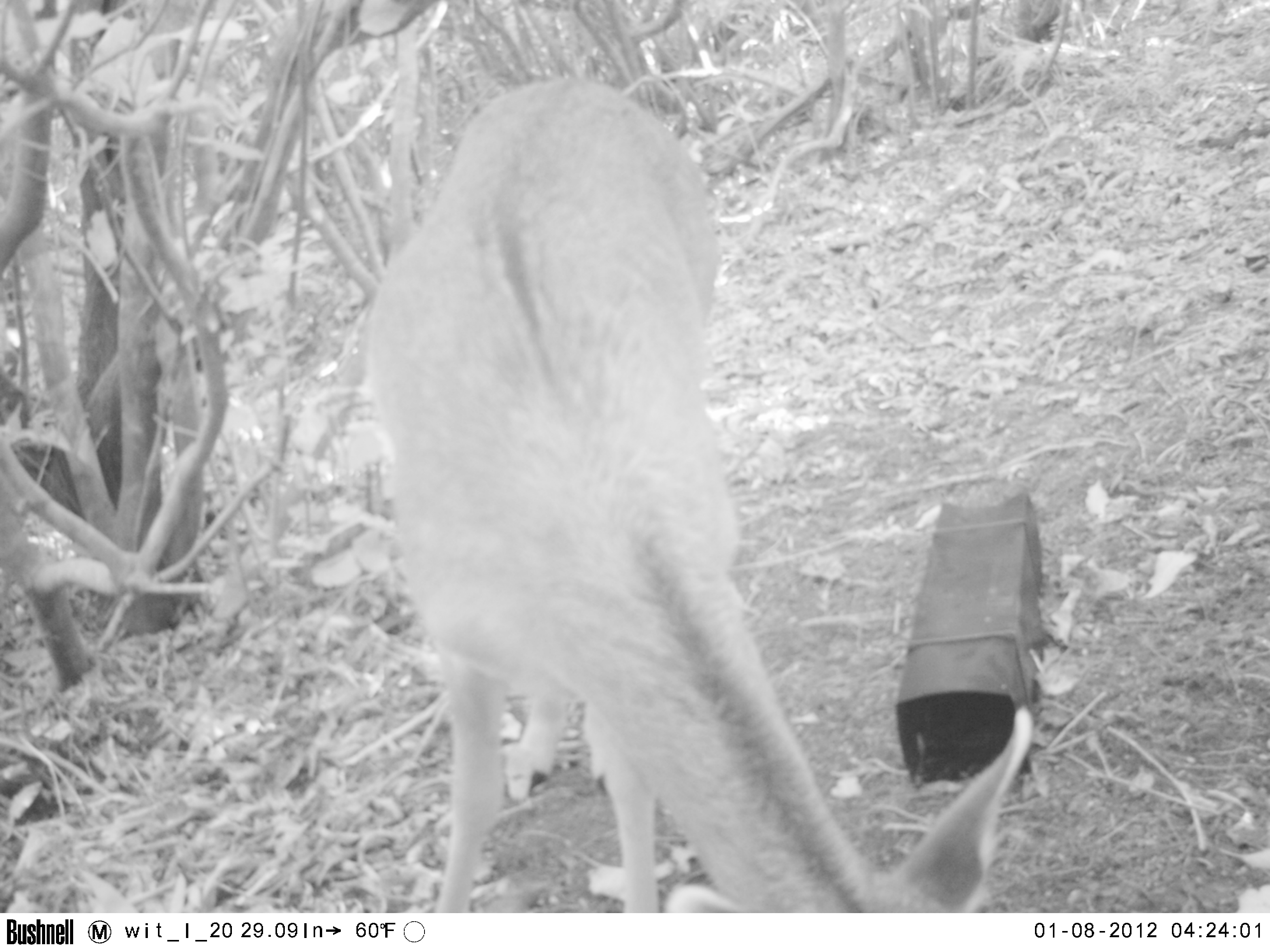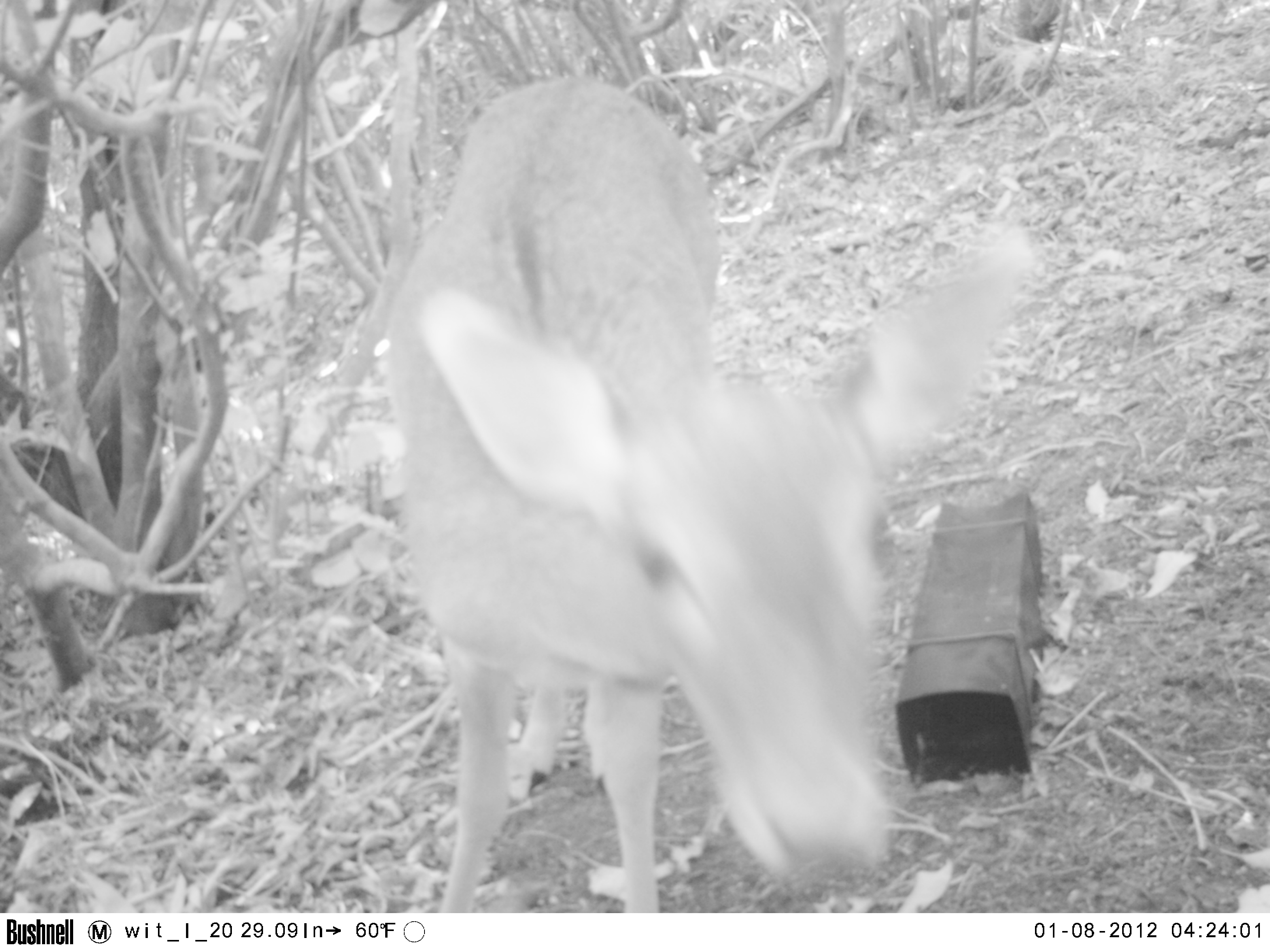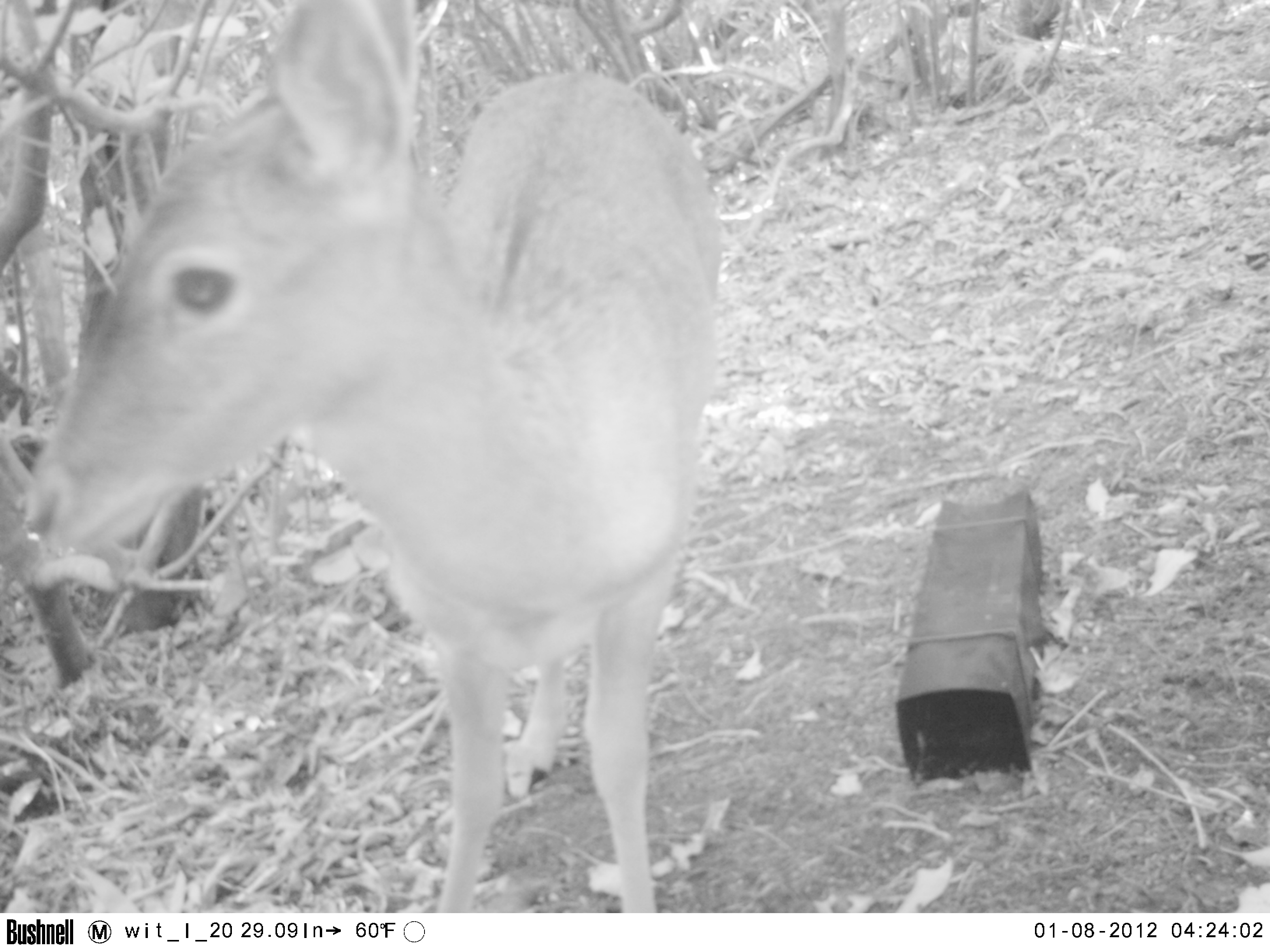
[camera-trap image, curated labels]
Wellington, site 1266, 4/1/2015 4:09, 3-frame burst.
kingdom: Animalia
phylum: Chordata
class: Mammalia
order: Artiodactyla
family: Cervidae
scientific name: Cervini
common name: deer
Deer (Cervini).